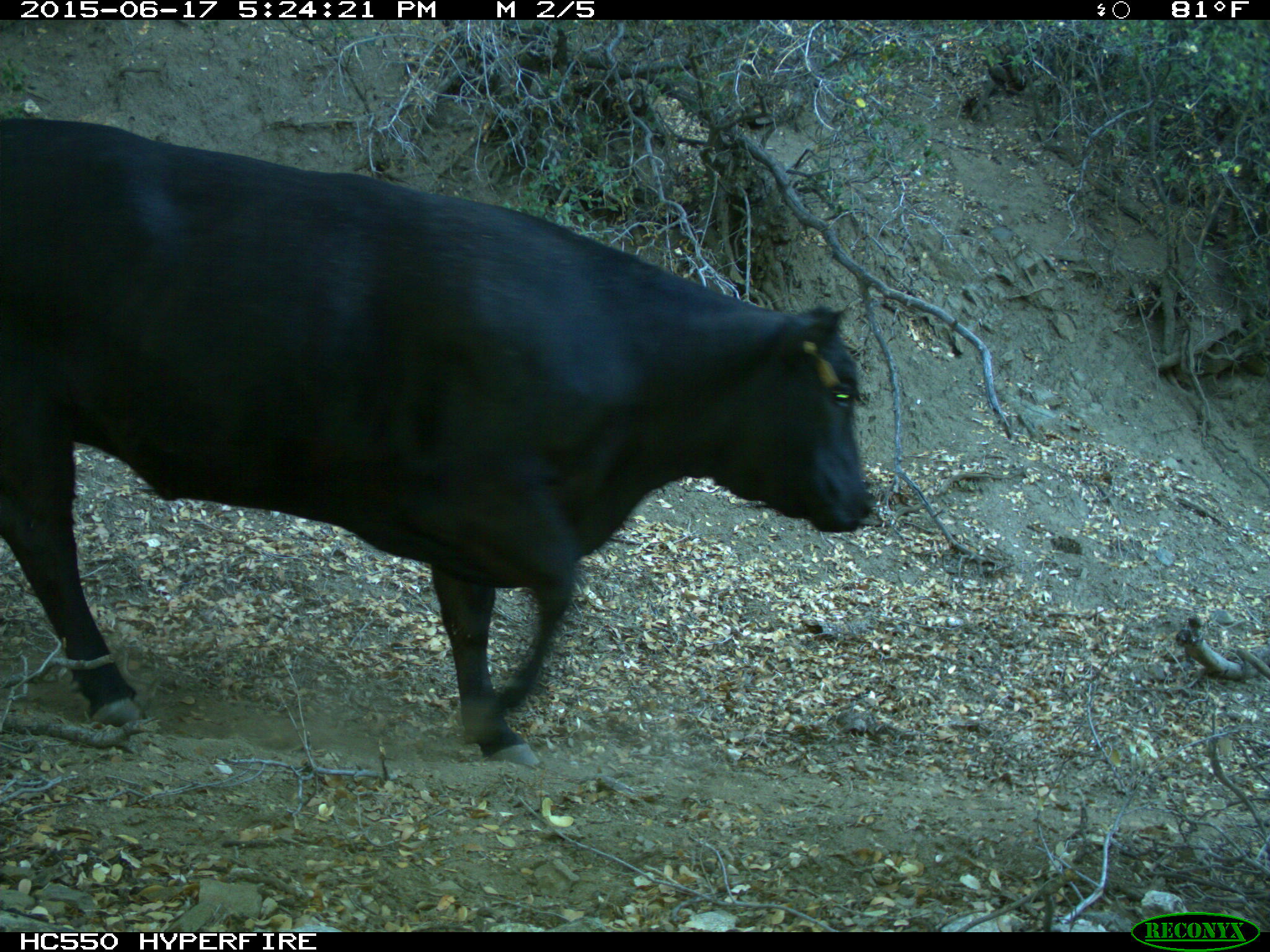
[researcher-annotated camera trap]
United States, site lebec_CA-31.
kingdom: Animalia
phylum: Chordata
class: Mammalia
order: Artiodactyla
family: Bovidae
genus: Bos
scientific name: Bos taurus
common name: domestic cow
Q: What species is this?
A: Bos taurus (domestic cow).